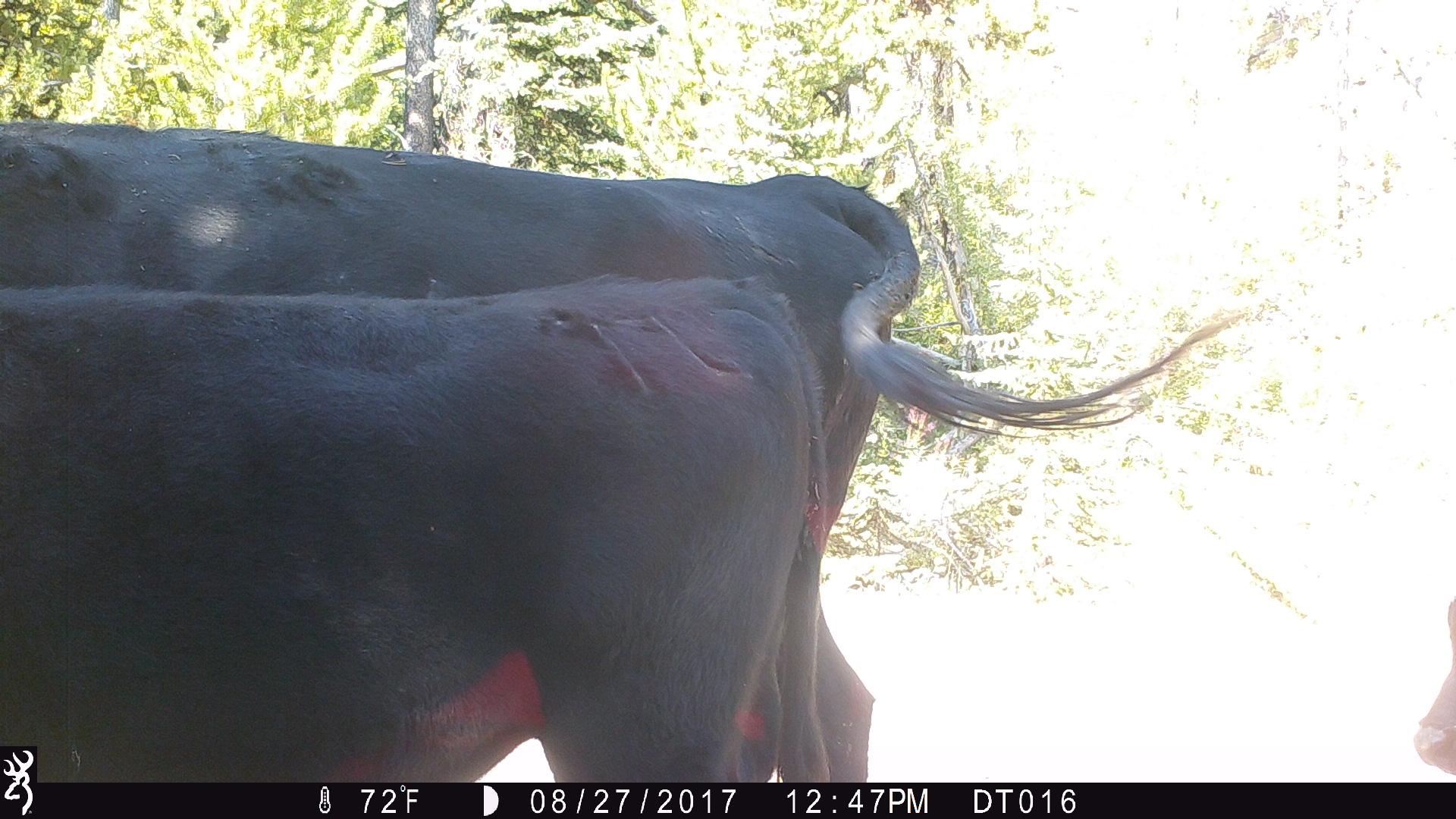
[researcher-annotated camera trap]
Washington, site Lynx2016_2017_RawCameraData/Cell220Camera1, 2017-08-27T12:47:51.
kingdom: Animalia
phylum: Chordata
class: Mammalia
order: Artiodactyla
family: Bovidae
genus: Bos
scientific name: Bos taurus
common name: domestic cattle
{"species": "domestic cattle (Bos taurus)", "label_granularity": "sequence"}